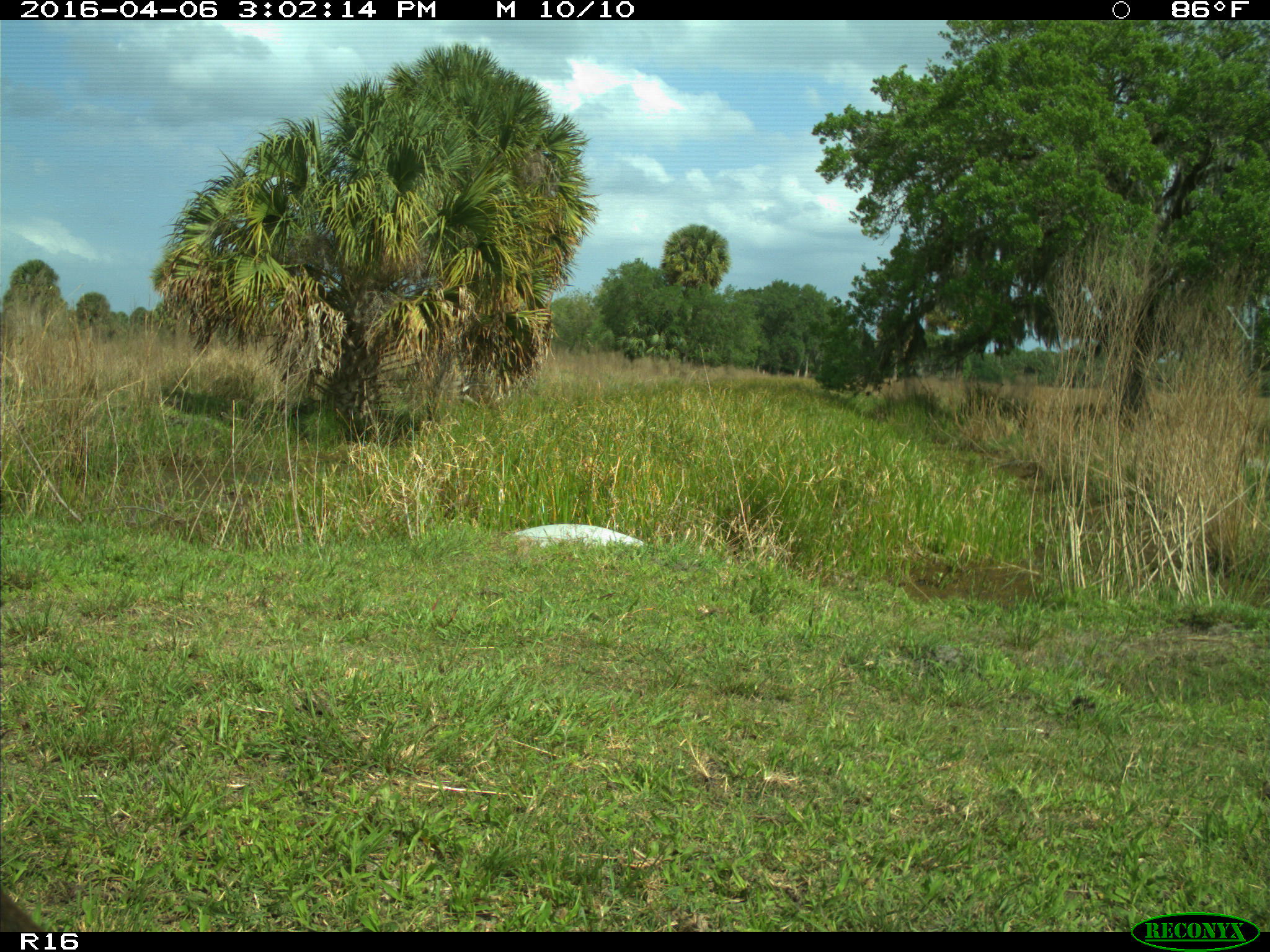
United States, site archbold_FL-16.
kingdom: Animalia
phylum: Chordata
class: Mammalia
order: Artiodactyla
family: Bovidae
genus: Bos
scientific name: Bos taurus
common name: domestic cow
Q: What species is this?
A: Bos taurus (domestic cow).